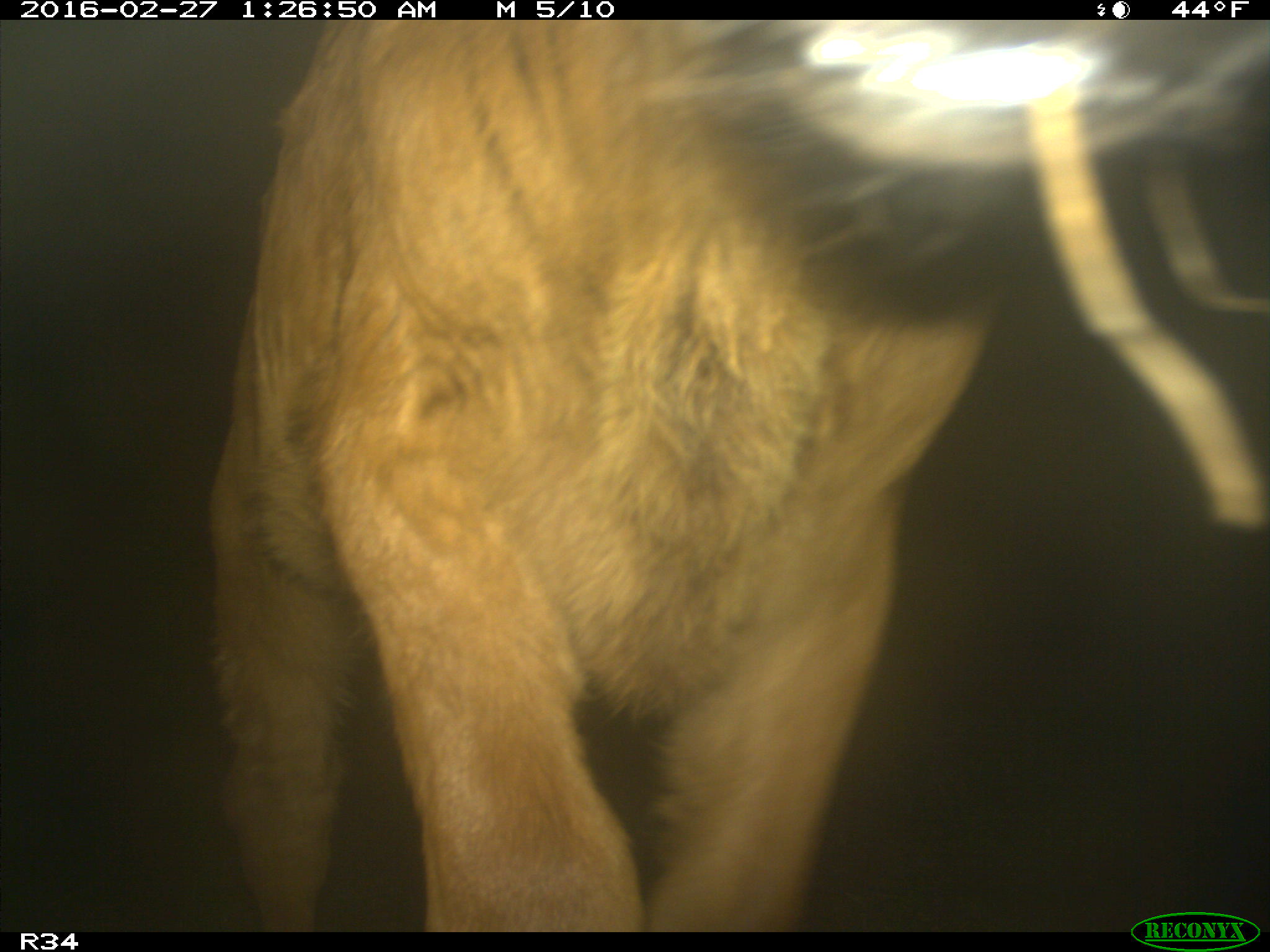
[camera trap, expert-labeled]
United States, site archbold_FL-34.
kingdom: Animalia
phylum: Chordata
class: Mammalia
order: Artiodactyla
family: Bovidae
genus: Bos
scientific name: Bos taurus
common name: domestic cow